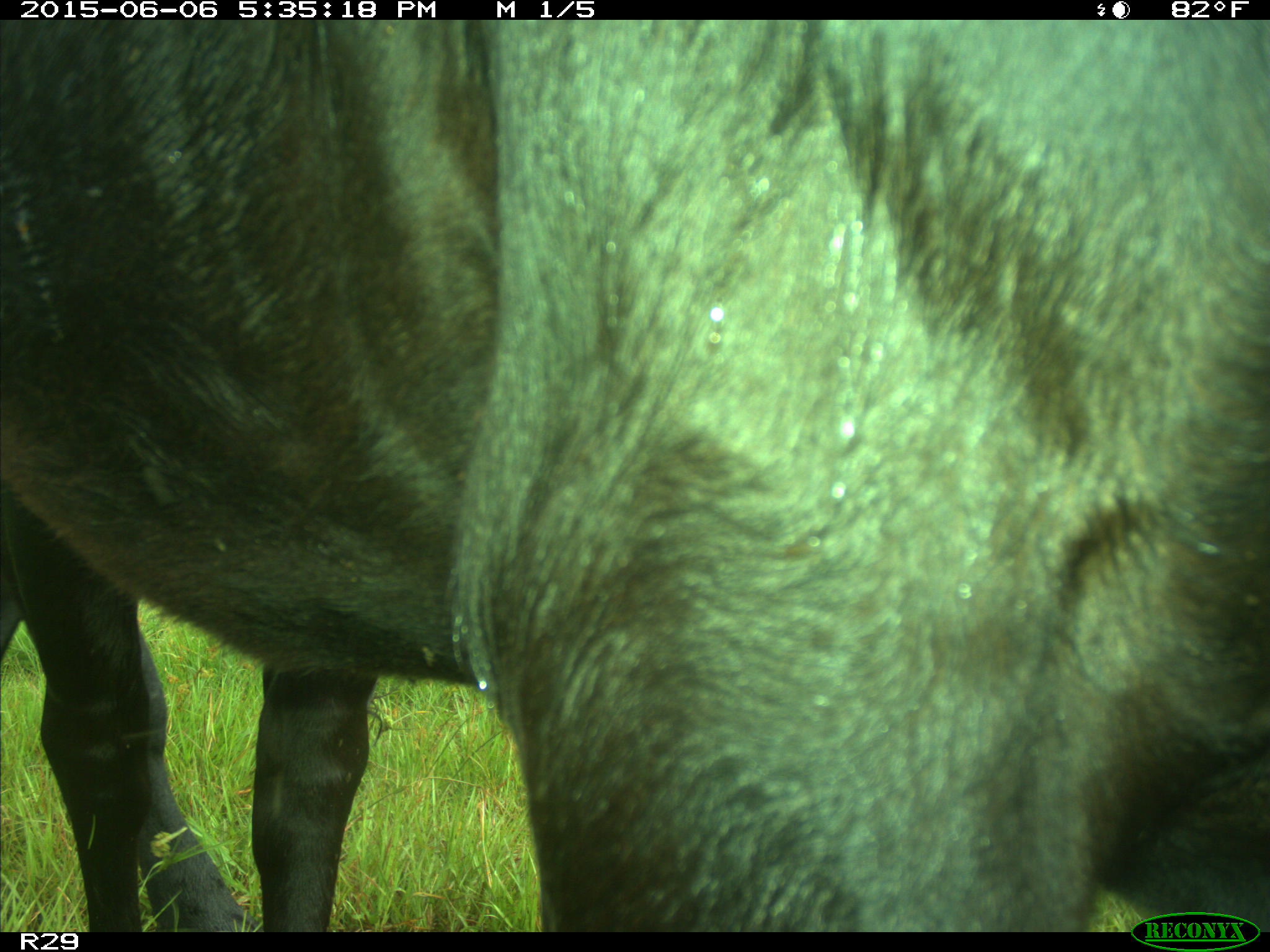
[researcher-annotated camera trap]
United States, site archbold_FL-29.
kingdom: Animalia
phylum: Chordata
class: Mammalia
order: Artiodactyla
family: Bovidae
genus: Bos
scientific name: Bos taurus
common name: domestic cow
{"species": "Bos taurus (domestic cow)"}